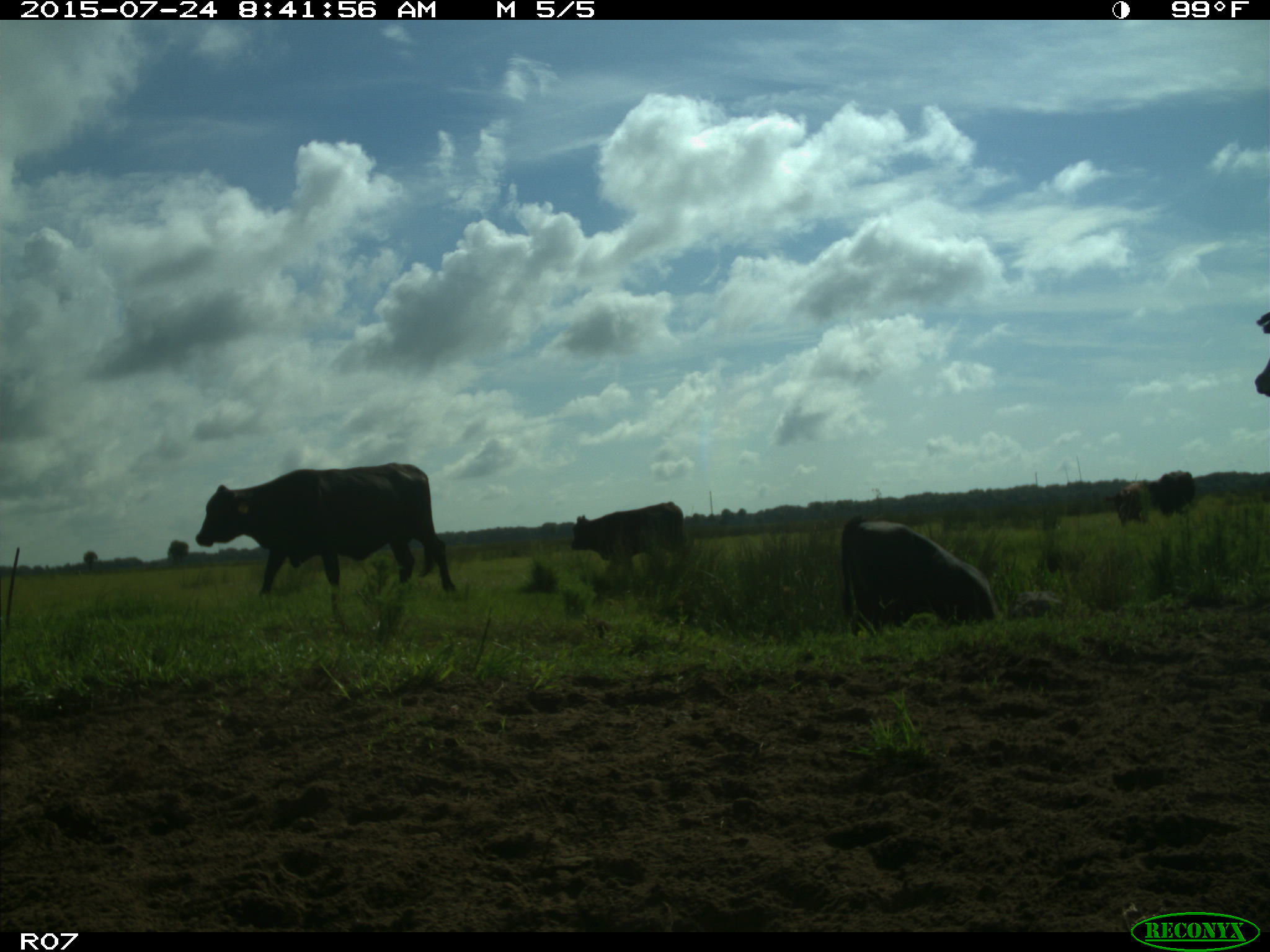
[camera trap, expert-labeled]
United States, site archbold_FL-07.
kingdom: Animalia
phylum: Chordata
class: Mammalia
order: Artiodactyla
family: Bovidae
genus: Bos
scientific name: Bos taurus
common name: domestic cow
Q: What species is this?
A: Bos taurus (domestic cow).